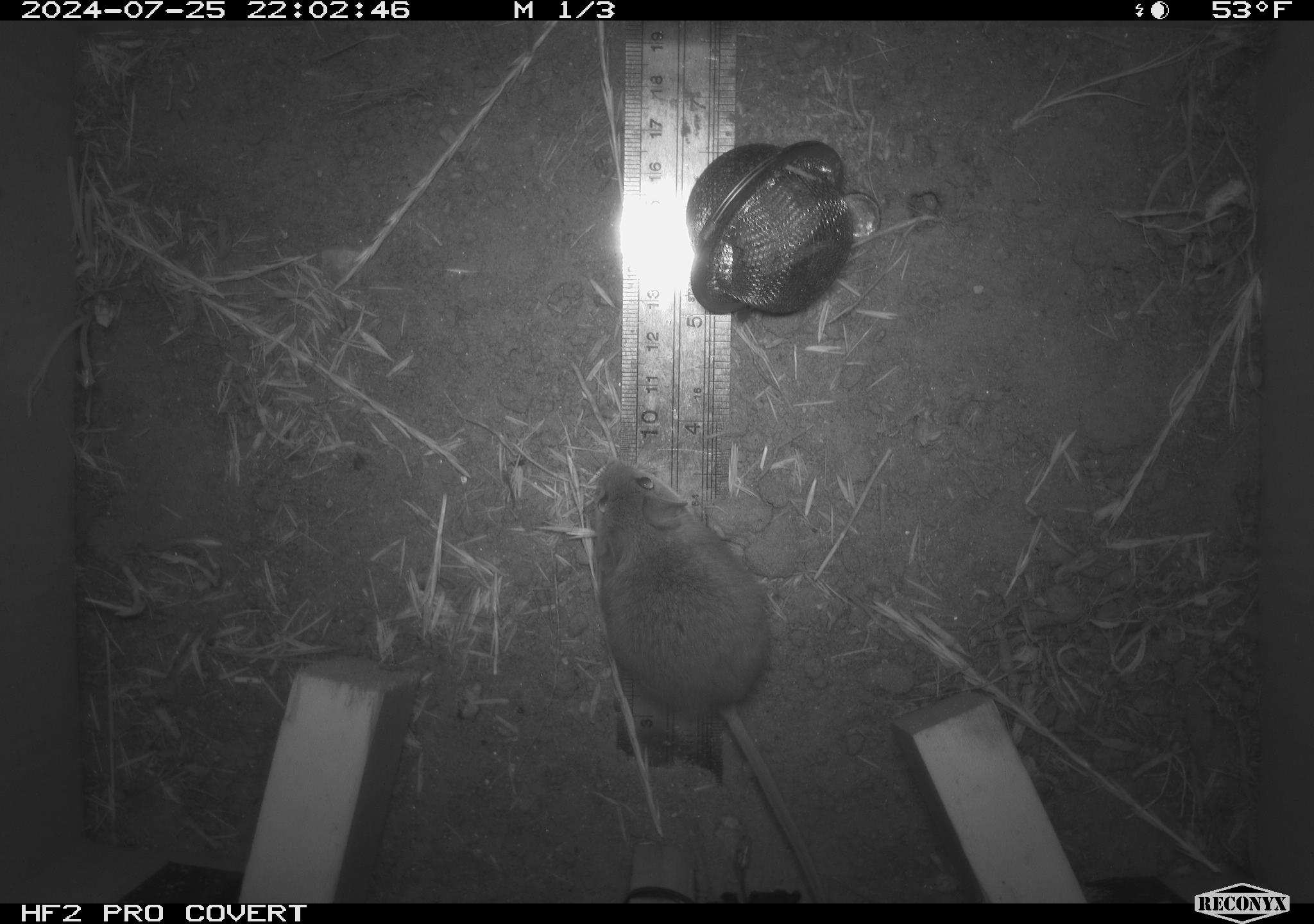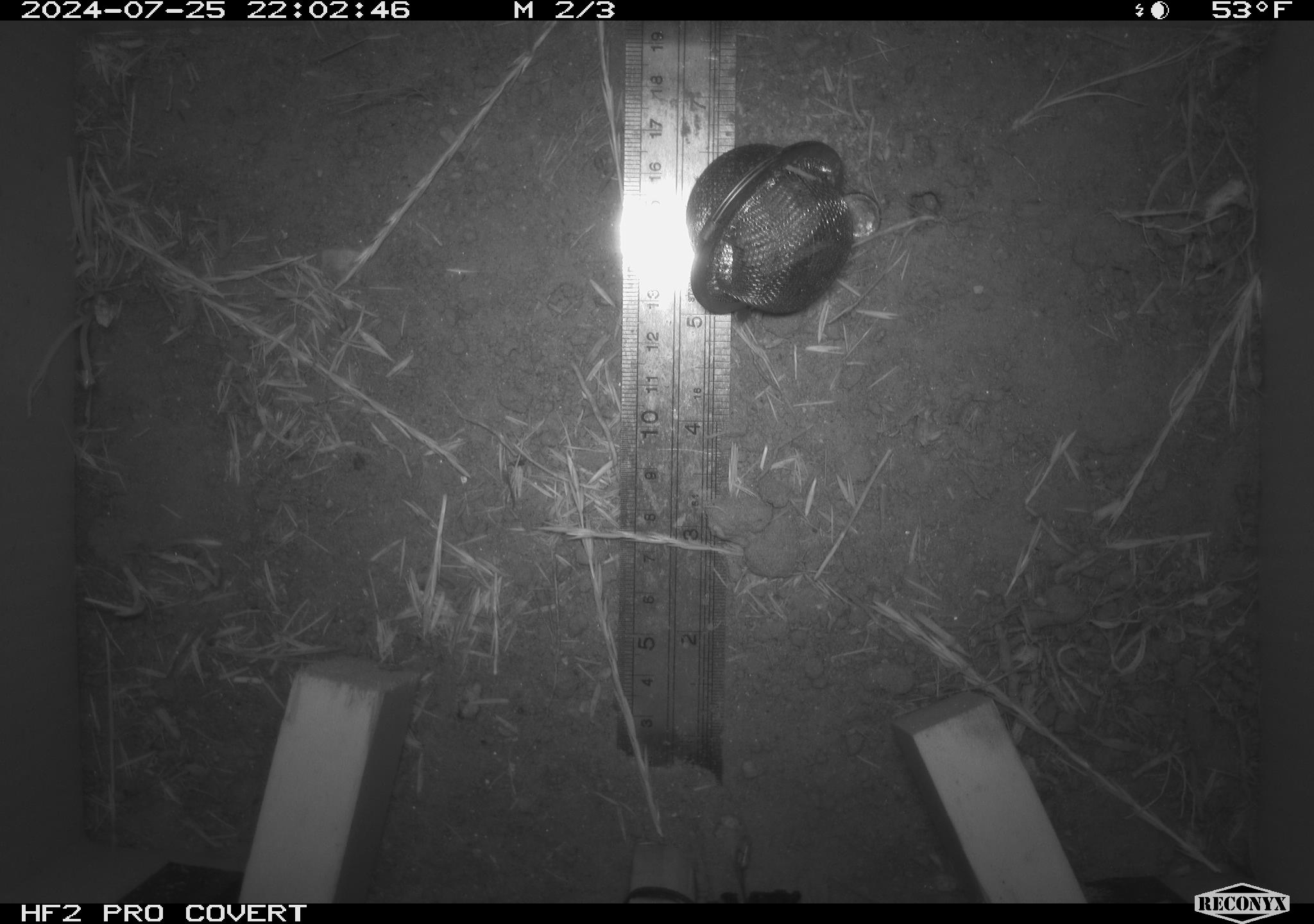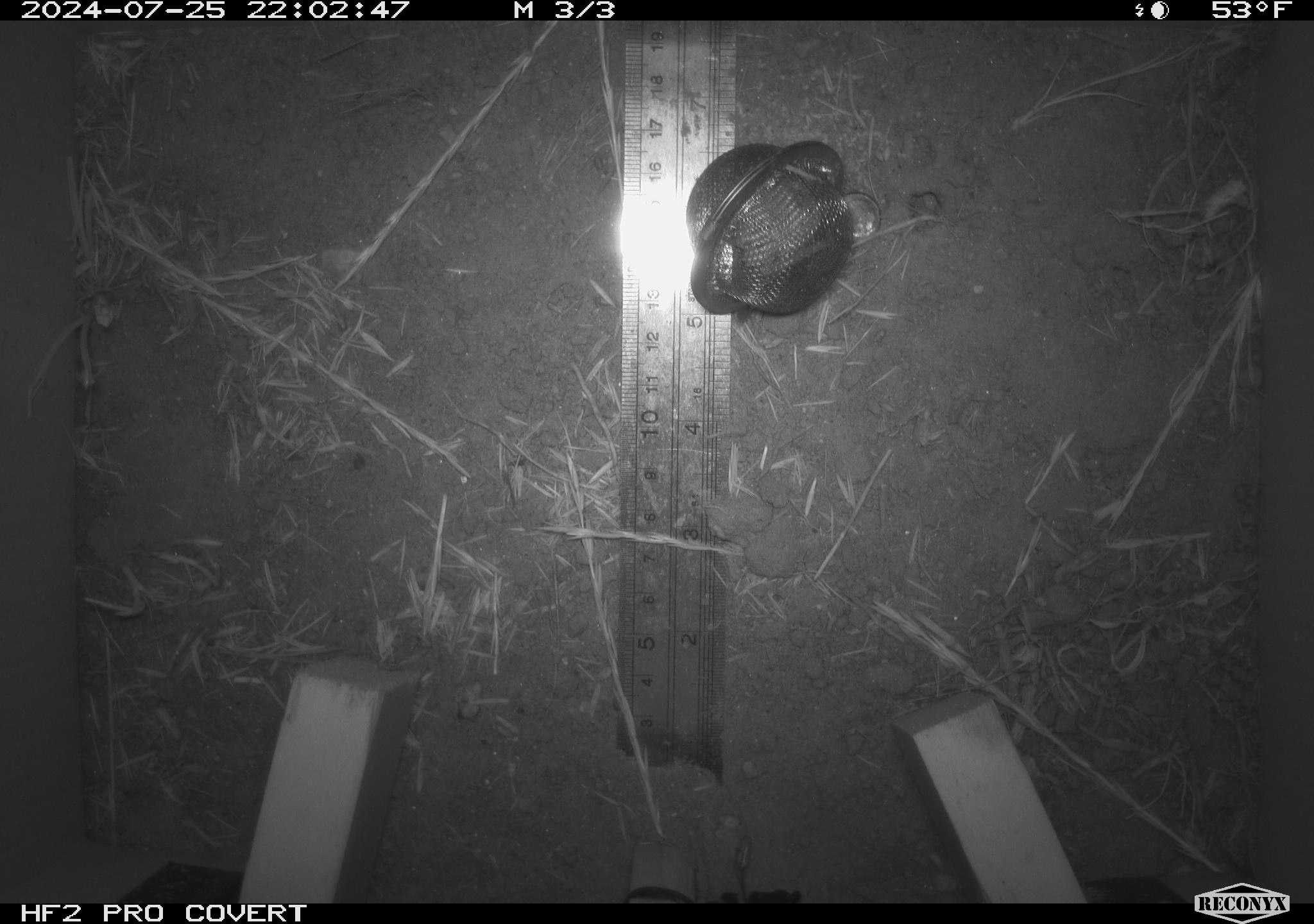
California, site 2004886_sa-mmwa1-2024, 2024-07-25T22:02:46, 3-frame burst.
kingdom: Animalia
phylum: Chordata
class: Mammalia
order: Rodentia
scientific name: Rodentia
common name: mouse species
Mouse species (Rodentia).